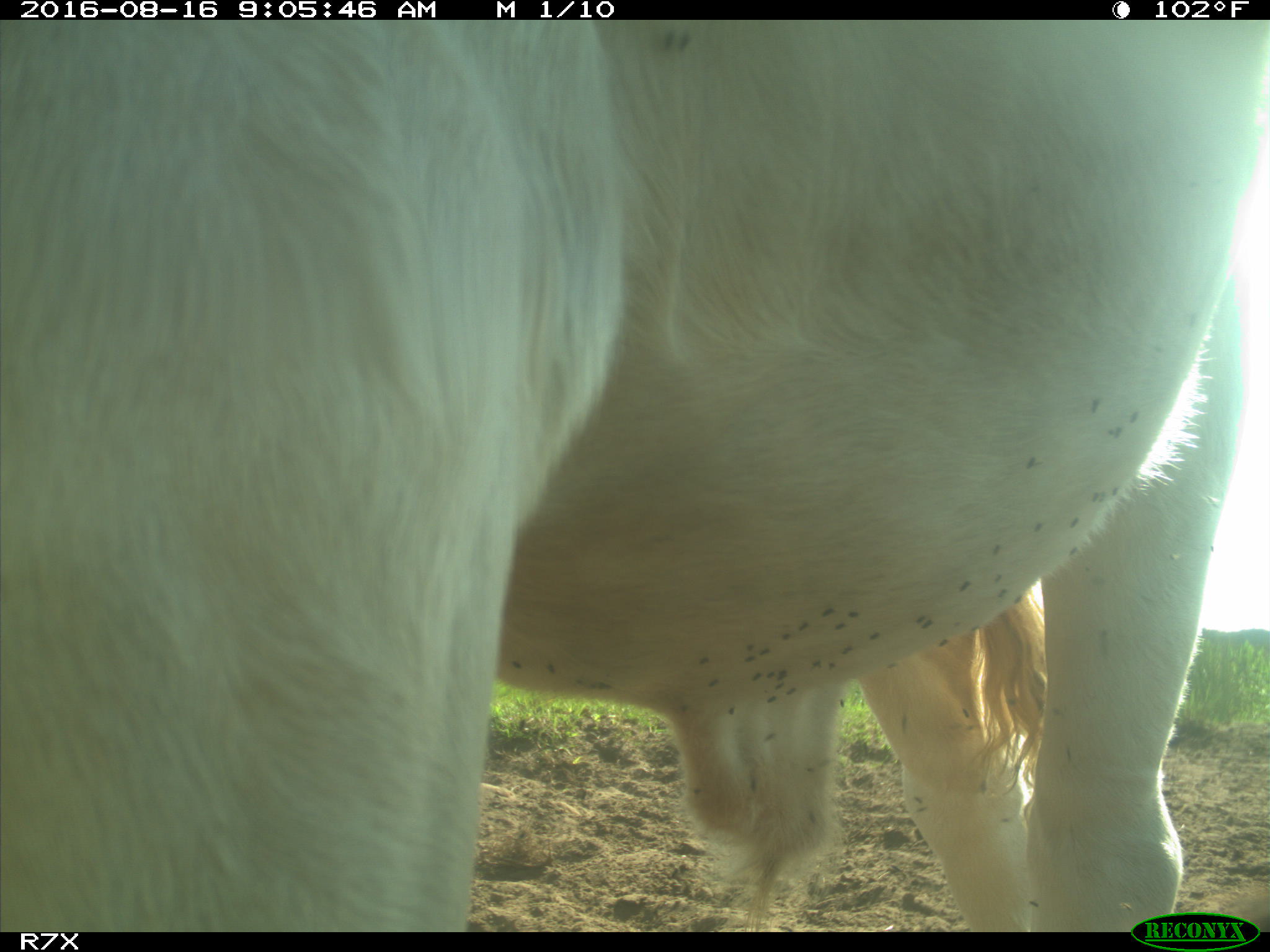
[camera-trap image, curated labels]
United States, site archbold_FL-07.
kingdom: Animalia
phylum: Chordata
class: Mammalia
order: Artiodactyla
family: Bovidae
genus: Bos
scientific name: Bos taurus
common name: domestic cow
Bos taurus (domestic cow).